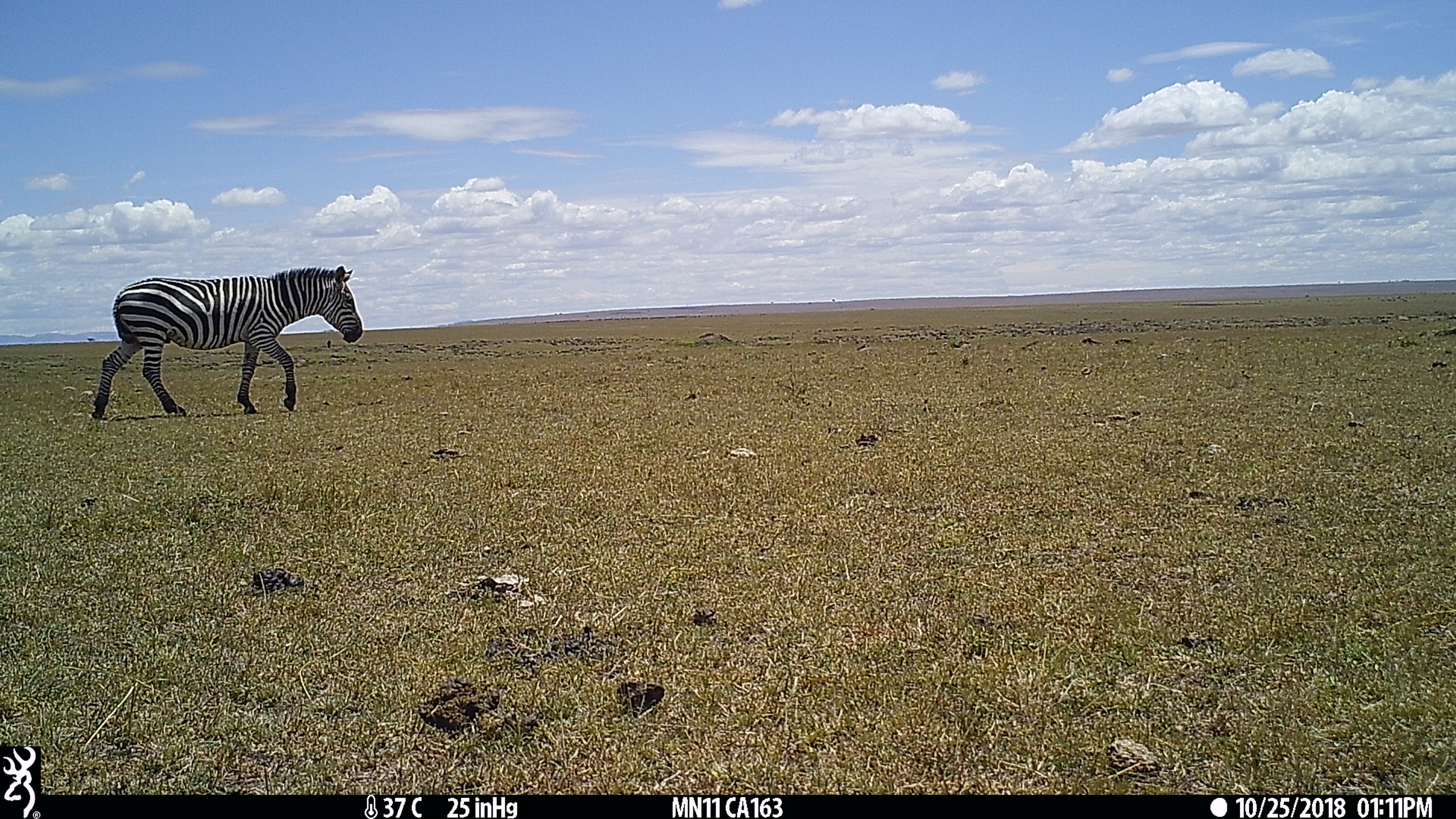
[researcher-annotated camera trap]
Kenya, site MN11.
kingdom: Animalia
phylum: Chordata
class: Mammalia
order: Perissodactyla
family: Equidae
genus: Equus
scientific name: Equus quagga burchellii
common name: burchell's zebra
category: zebra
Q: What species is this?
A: Zebra (burchell's zebra) (Equus quagga burchellii).